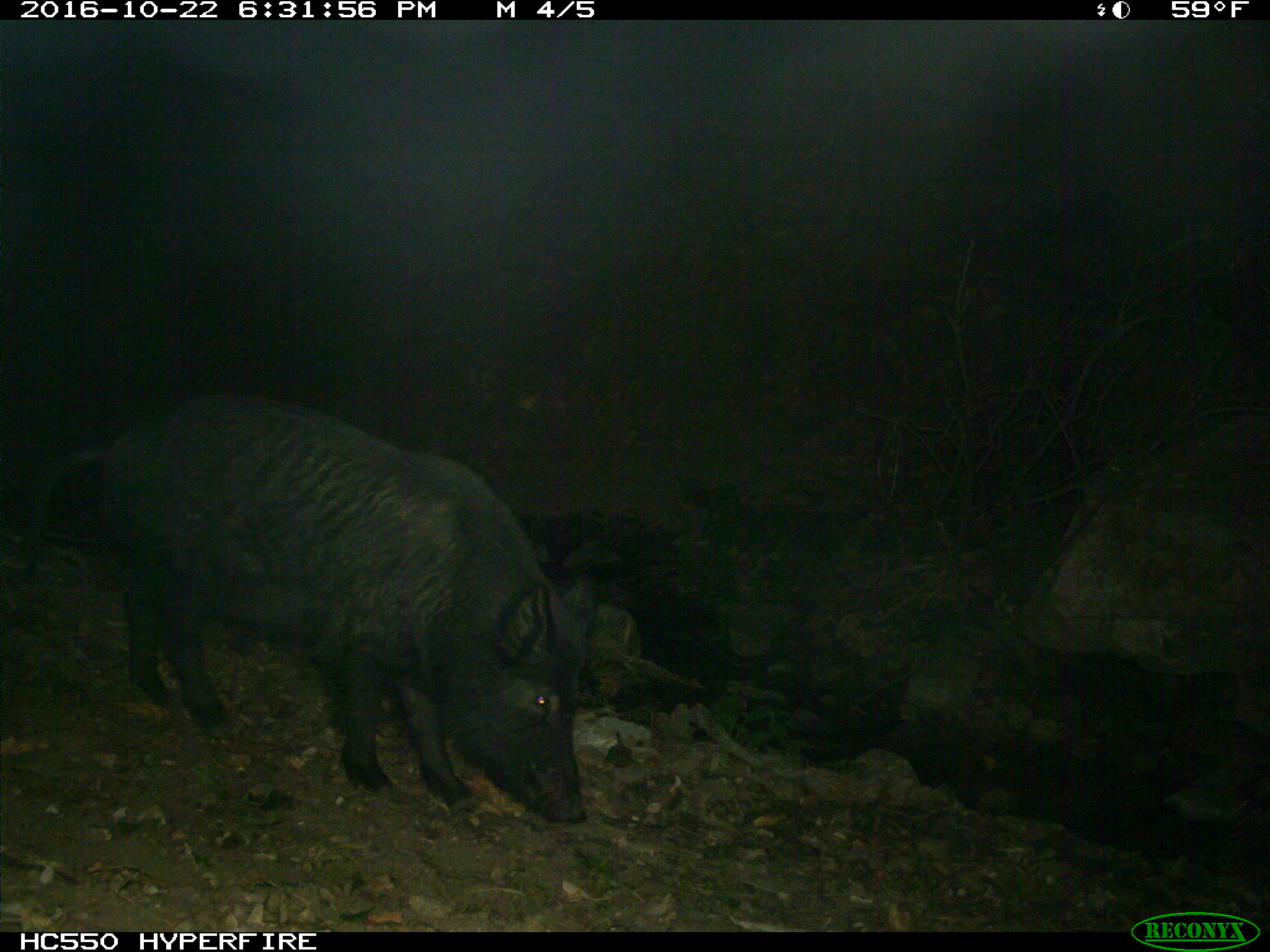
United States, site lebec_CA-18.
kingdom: Animalia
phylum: Chordata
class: Mammalia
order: Artiodactyla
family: Suidae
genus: Sus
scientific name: Sus scrofa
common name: wild boar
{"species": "Sus scrofa (wild boar)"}